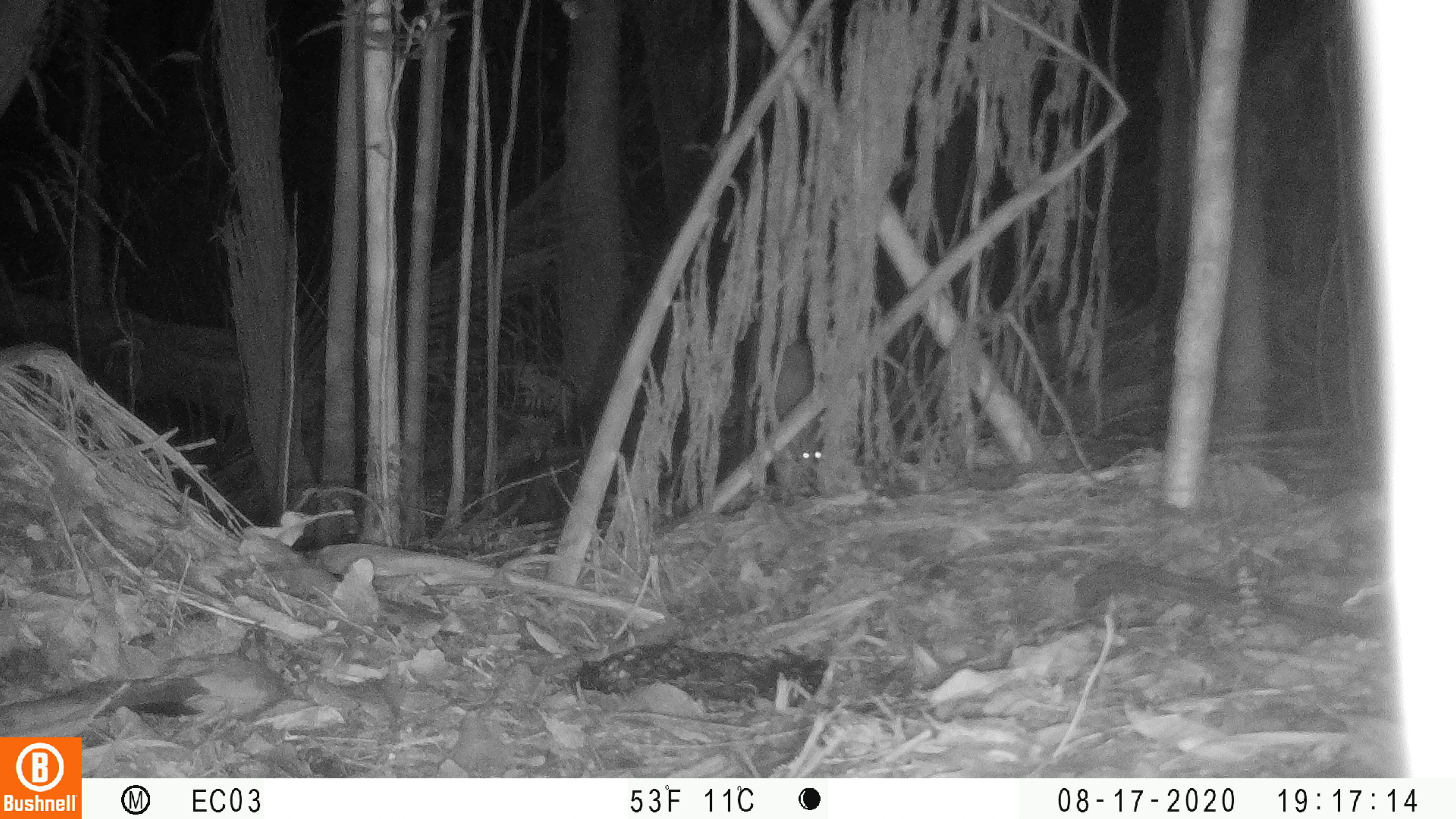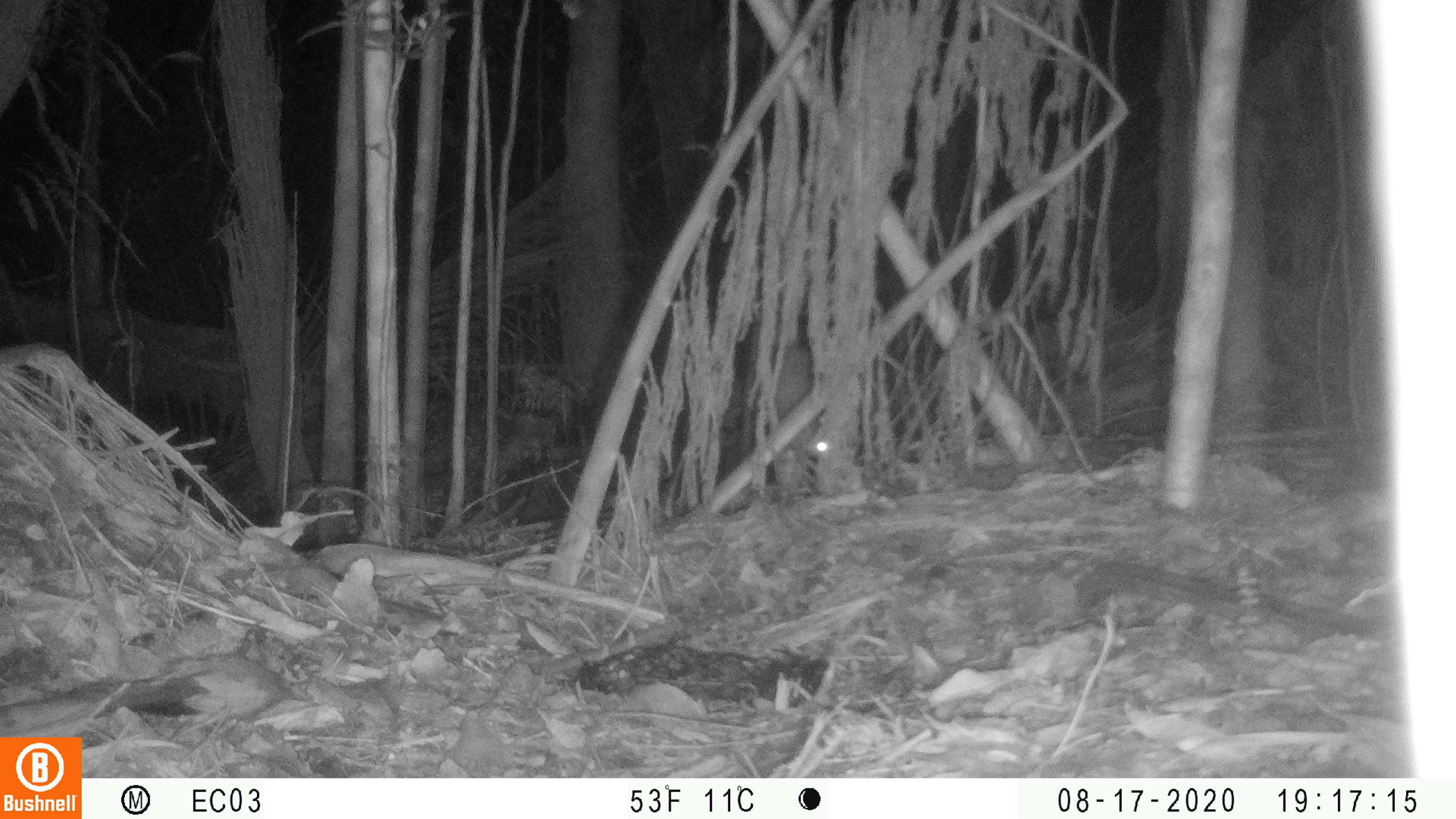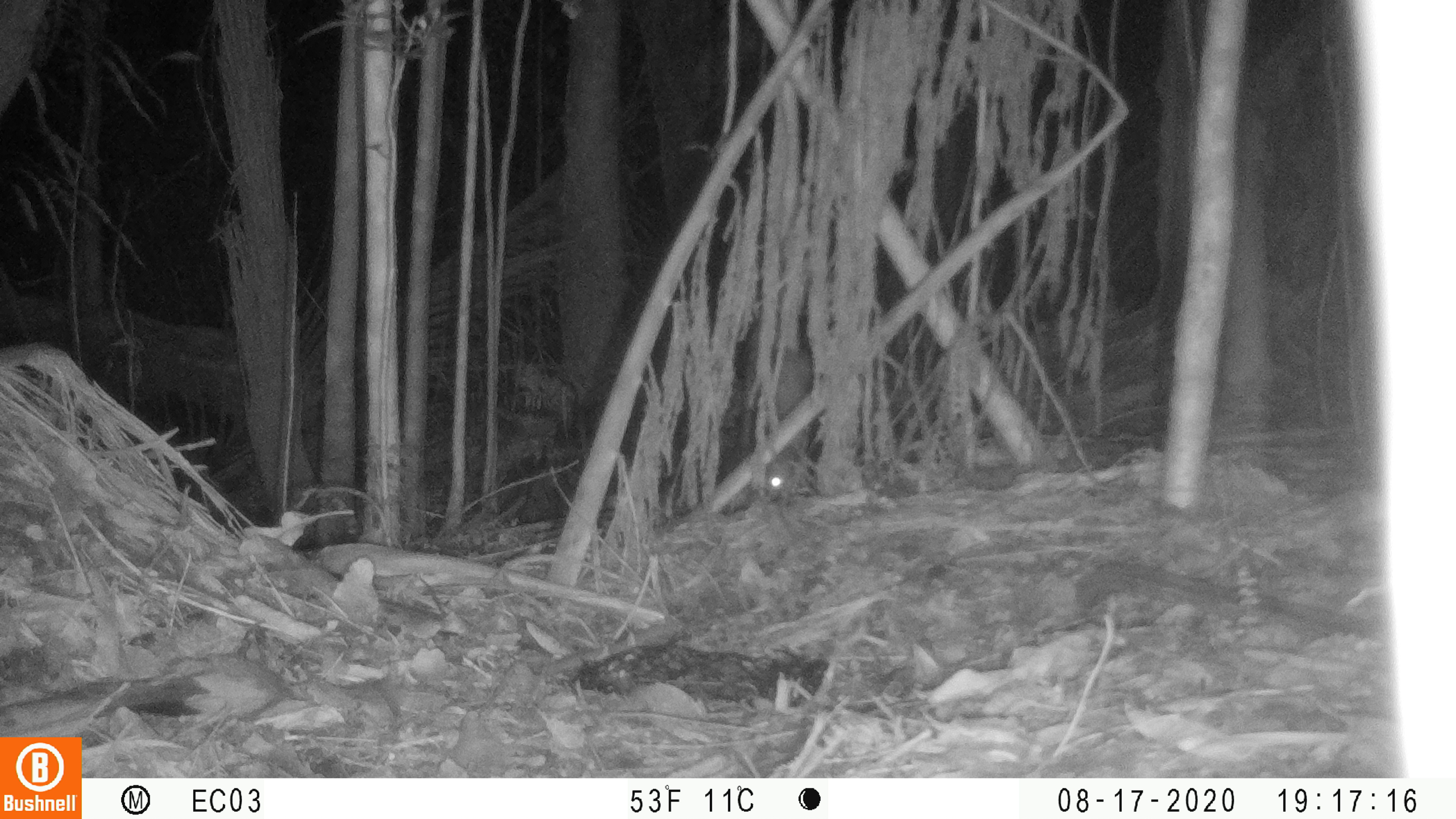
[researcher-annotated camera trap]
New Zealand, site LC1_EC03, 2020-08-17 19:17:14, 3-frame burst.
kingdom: Animalia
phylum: Chordata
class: Mammalia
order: Rodentia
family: Muridae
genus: Rattus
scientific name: Rattus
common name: rat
Rat (Rattus).